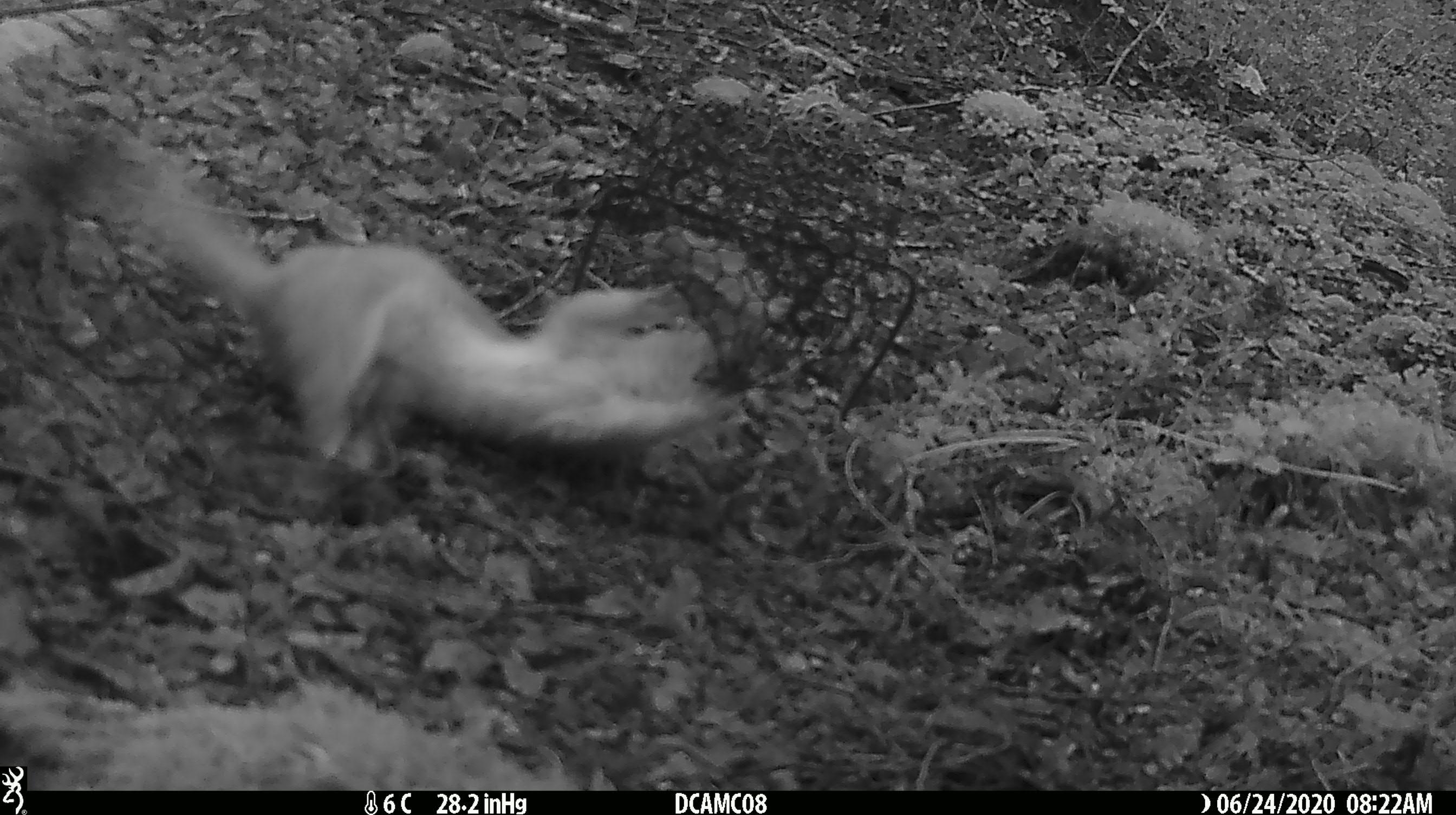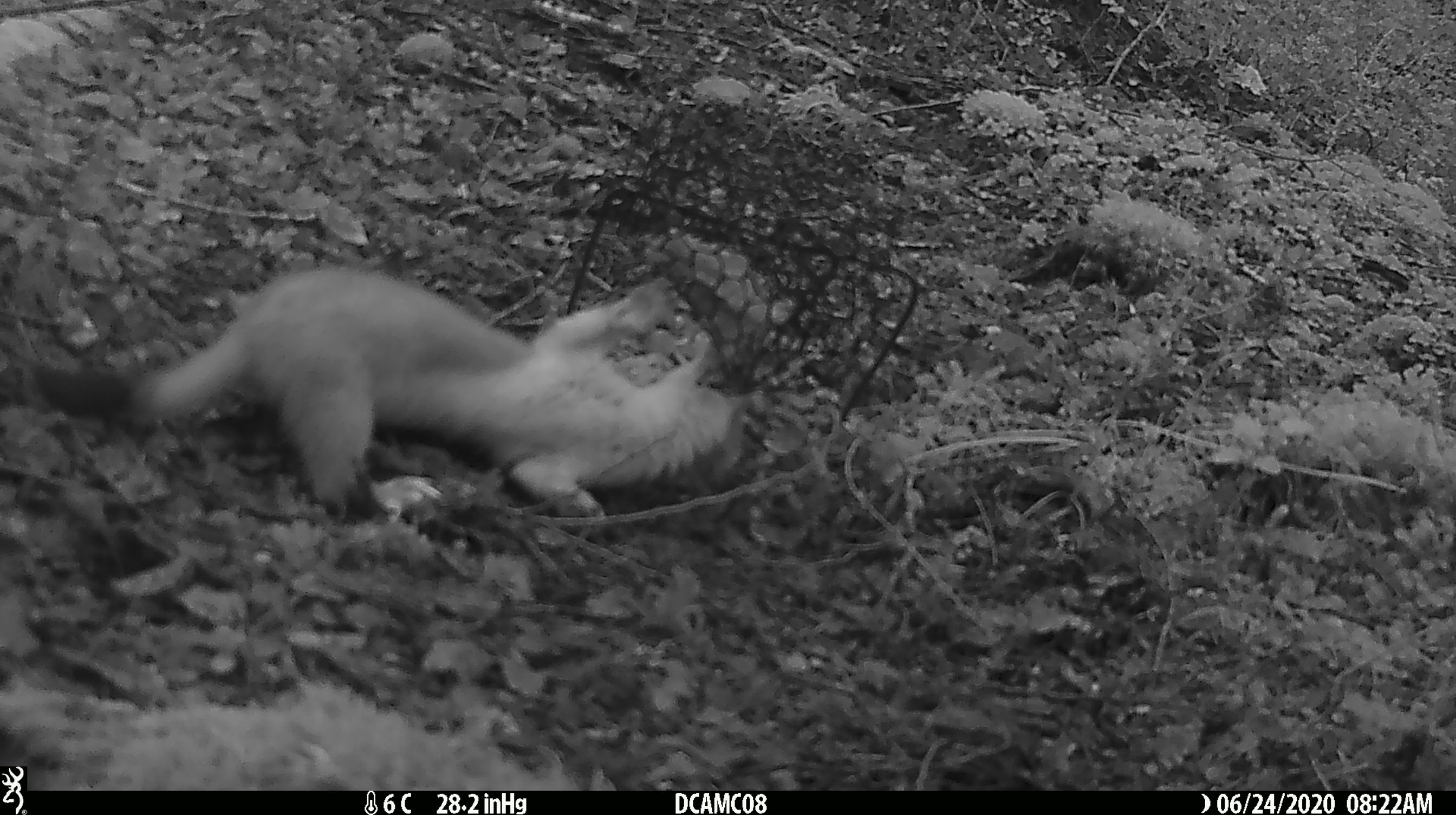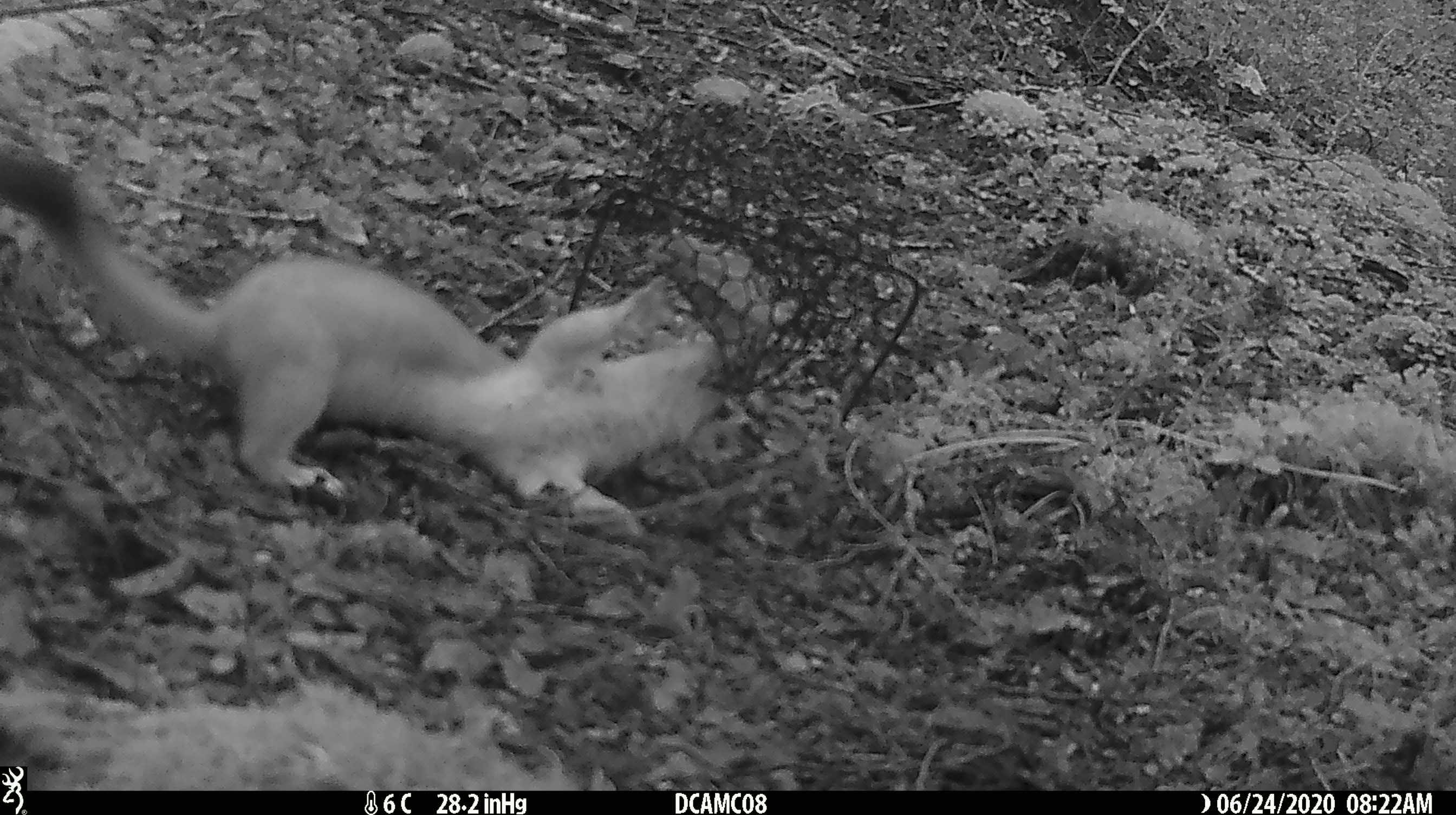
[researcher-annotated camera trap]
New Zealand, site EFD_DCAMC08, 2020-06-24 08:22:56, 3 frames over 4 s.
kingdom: Animalia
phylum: Chordata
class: Mammalia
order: Carnivora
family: Mustelidae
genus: Mustela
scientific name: Mustela erminea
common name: stoat